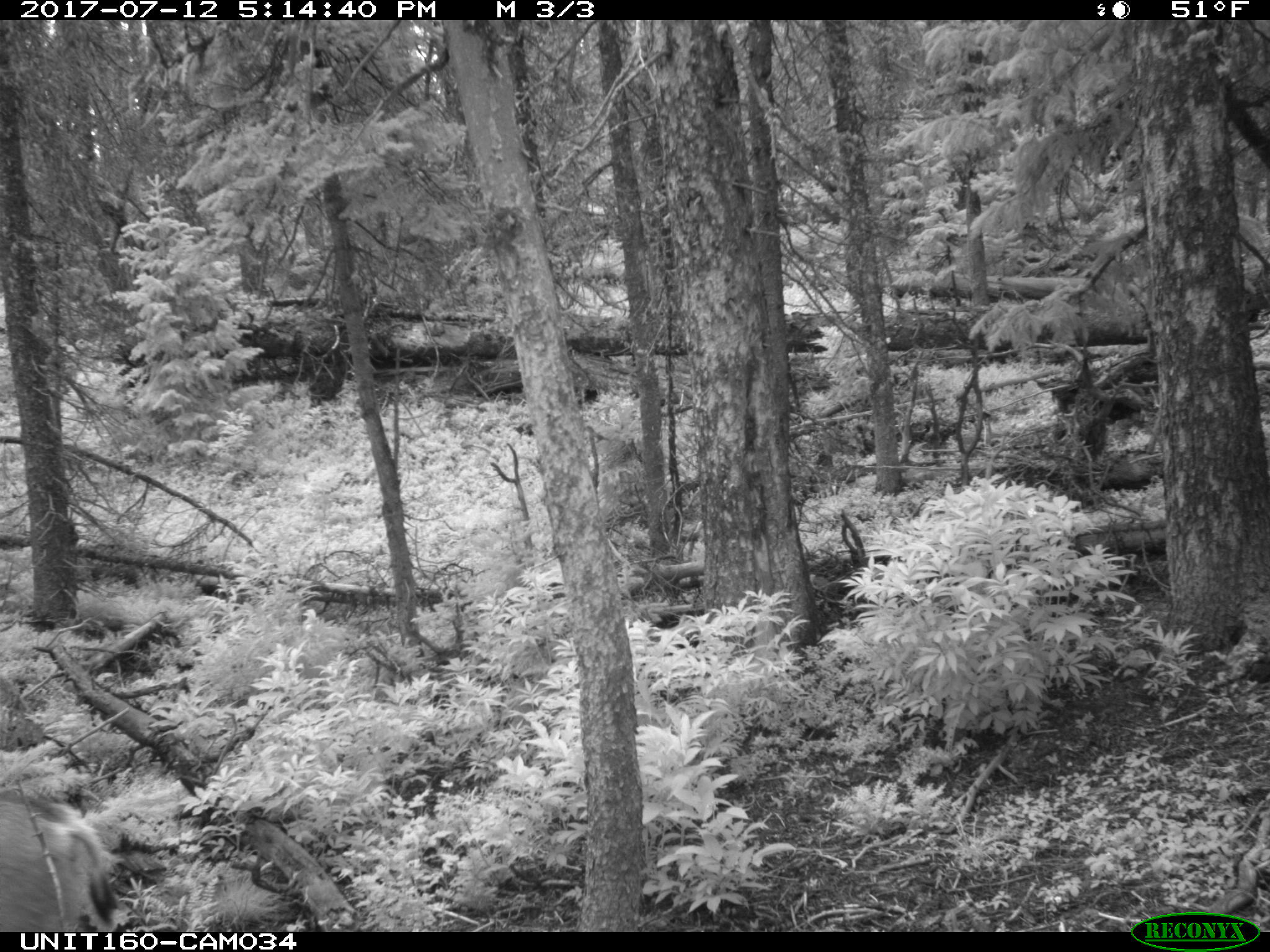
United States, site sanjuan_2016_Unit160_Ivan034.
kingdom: Animalia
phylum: Chordata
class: Mammalia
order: Artiodactyla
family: Cervidae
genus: Odocoileus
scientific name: Odocoileus hemionus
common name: mule deer